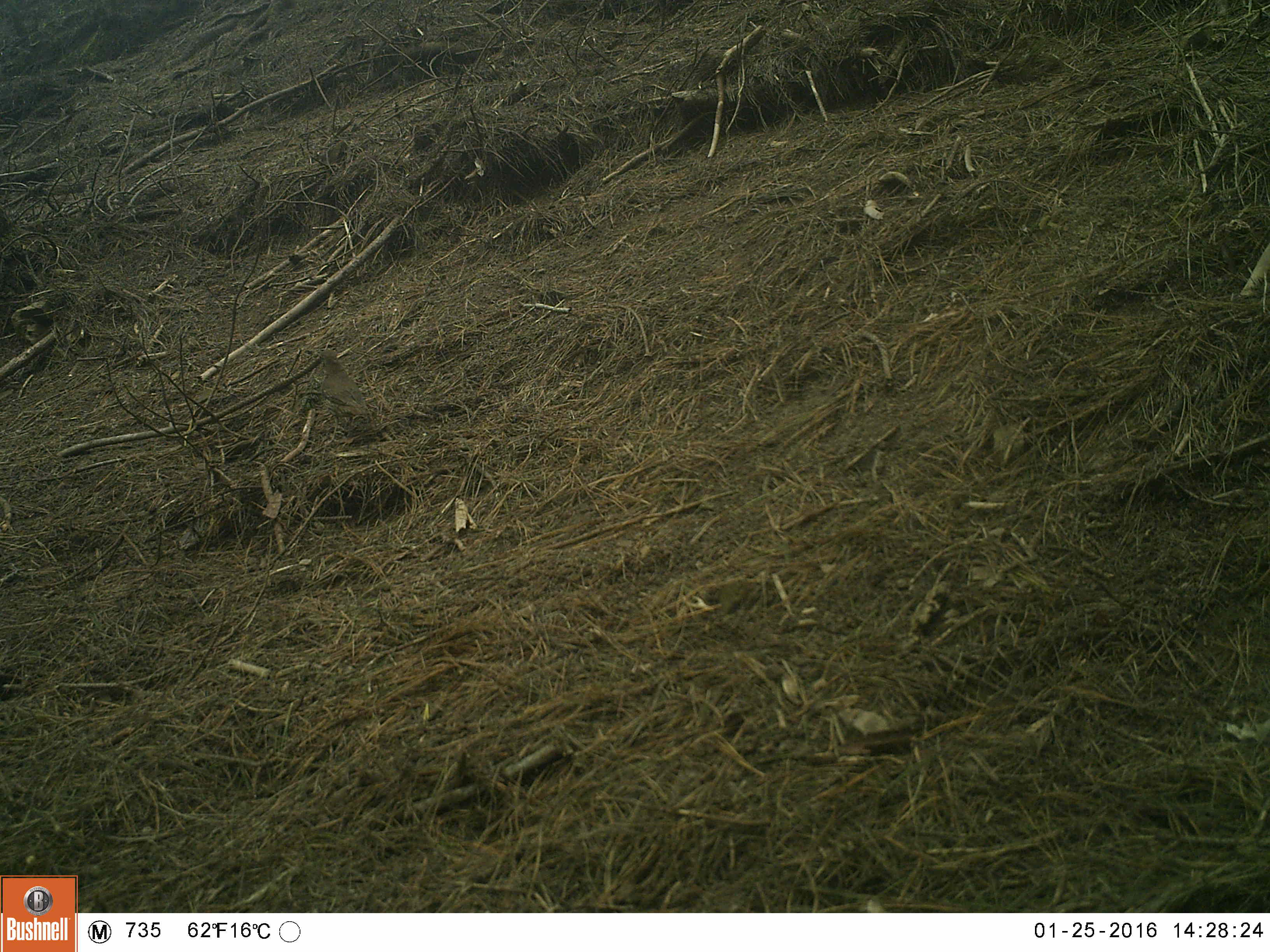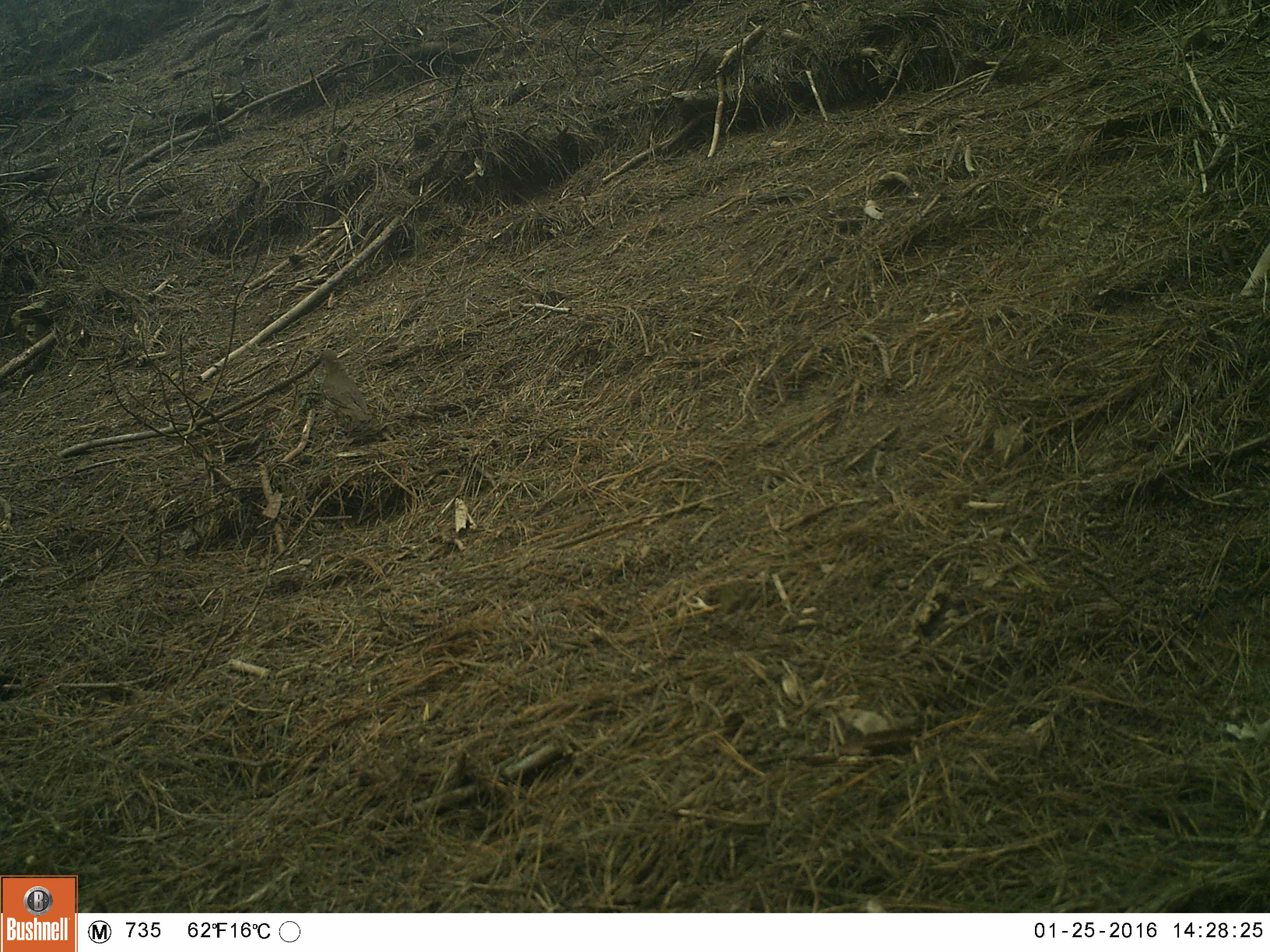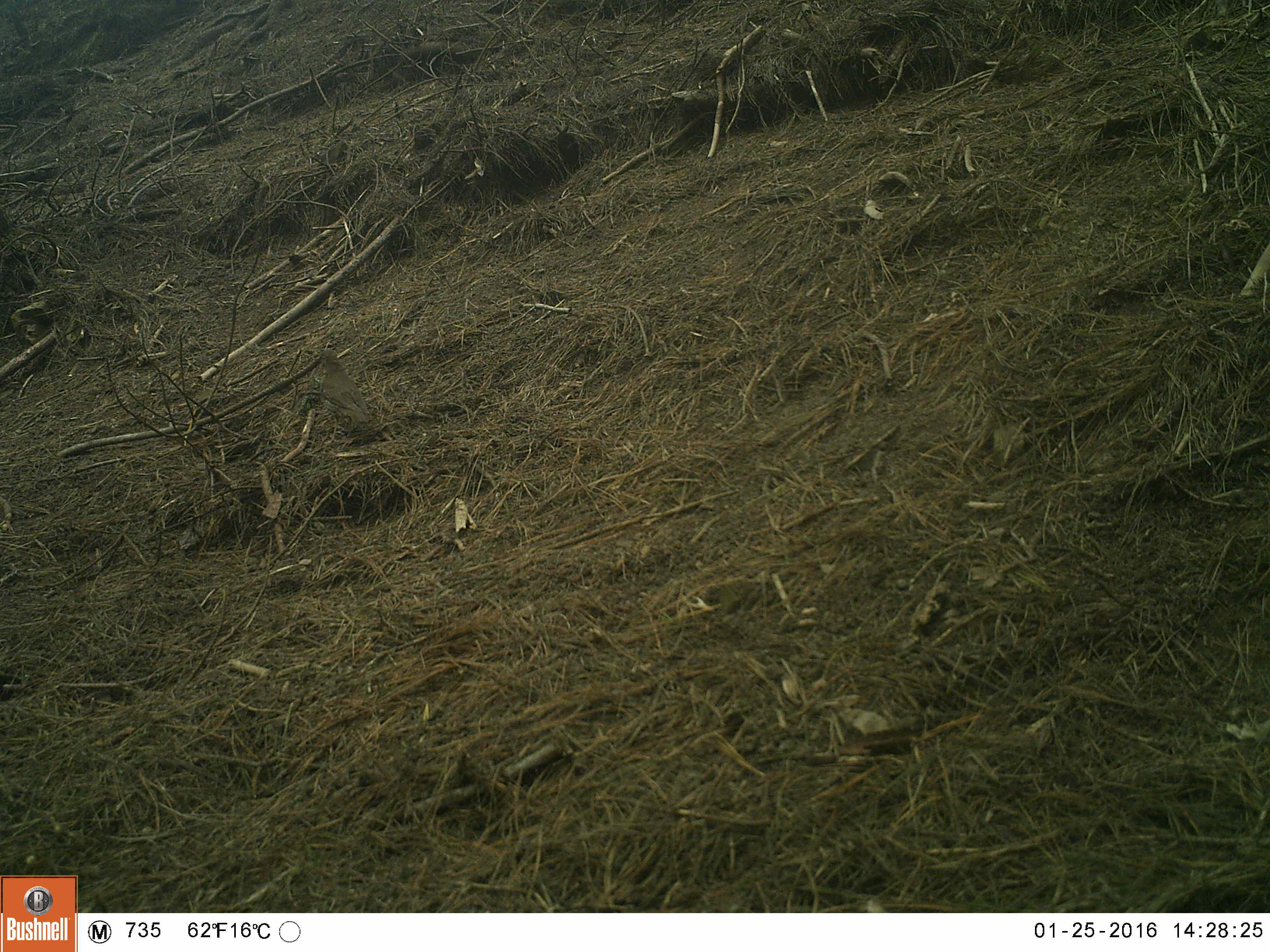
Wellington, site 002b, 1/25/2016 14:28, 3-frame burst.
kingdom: Animalia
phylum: Chordata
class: Aves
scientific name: Aves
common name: bird